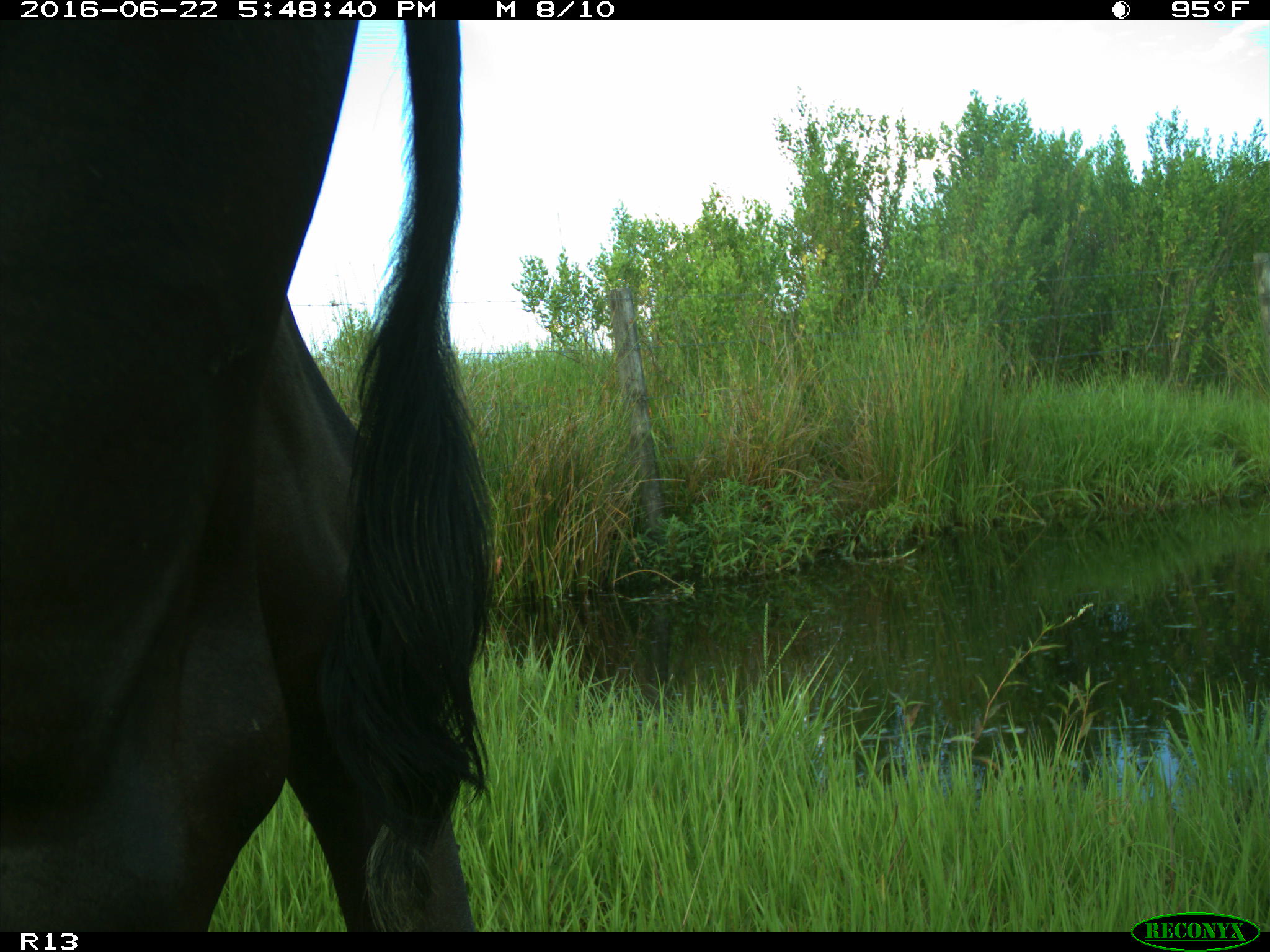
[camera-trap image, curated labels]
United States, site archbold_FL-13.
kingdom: Animalia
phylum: Chordata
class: Mammalia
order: Artiodactyla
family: Bovidae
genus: Bos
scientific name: Bos taurus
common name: domestic cow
Bos taurus (domestic cow).